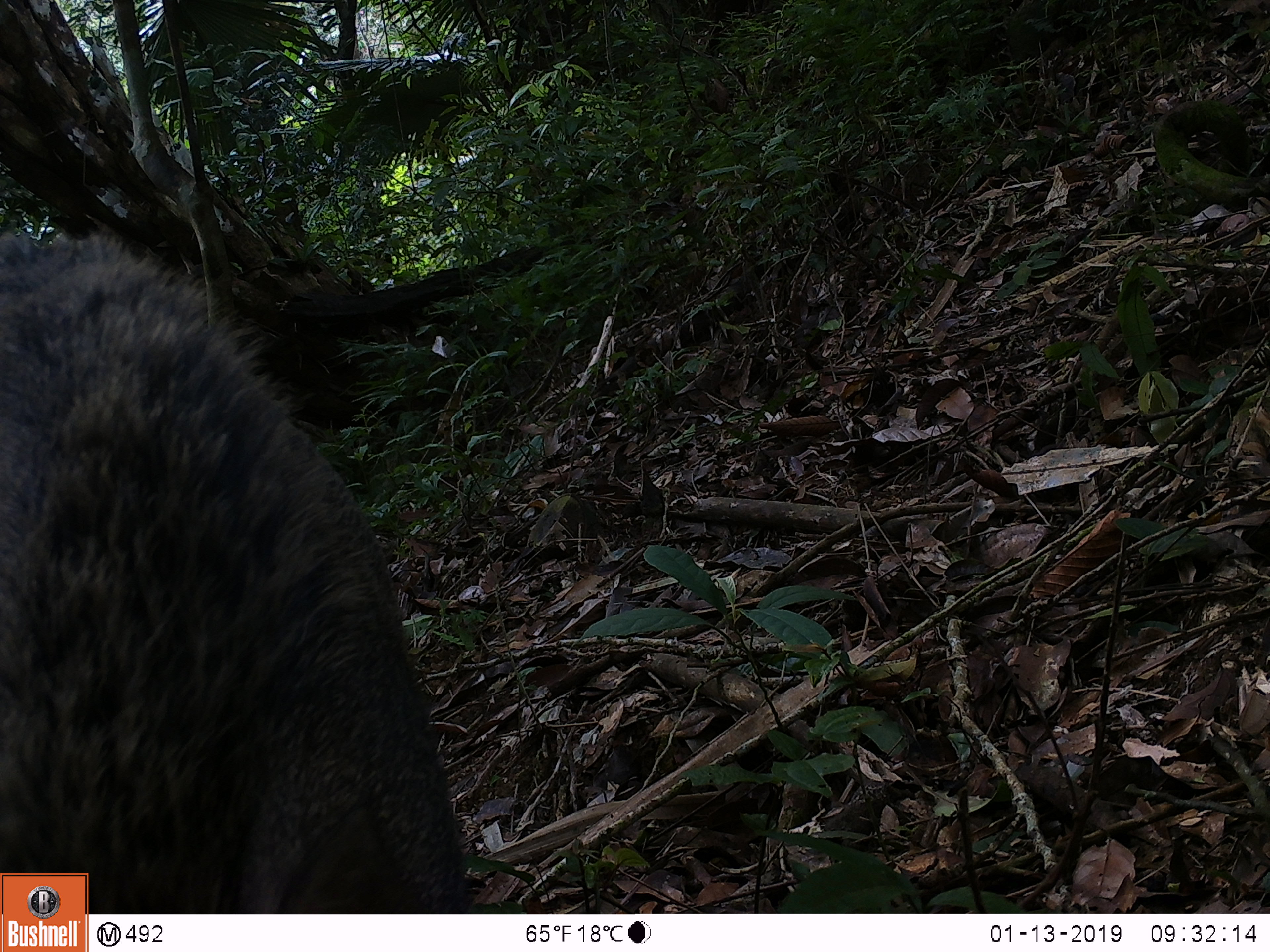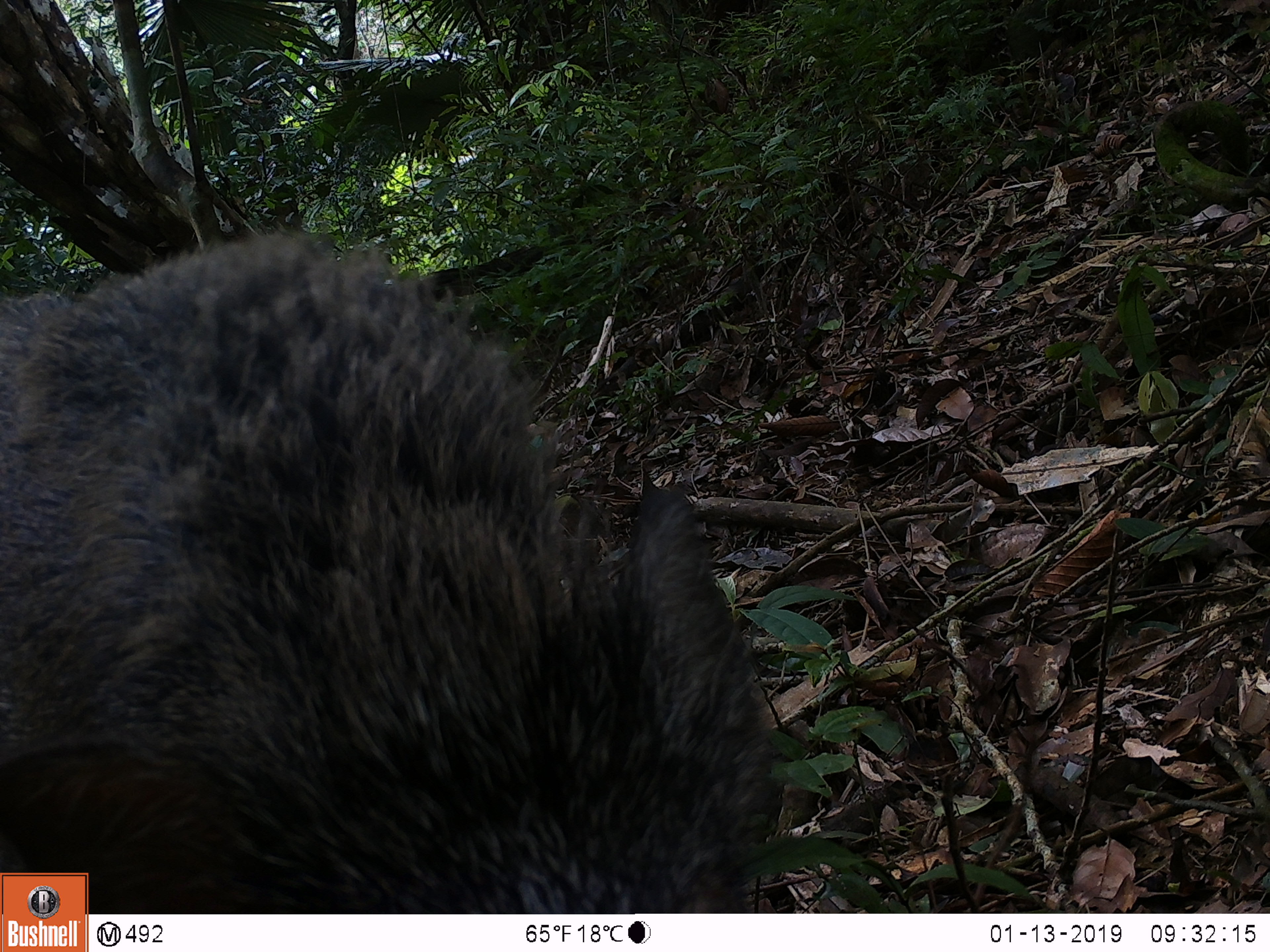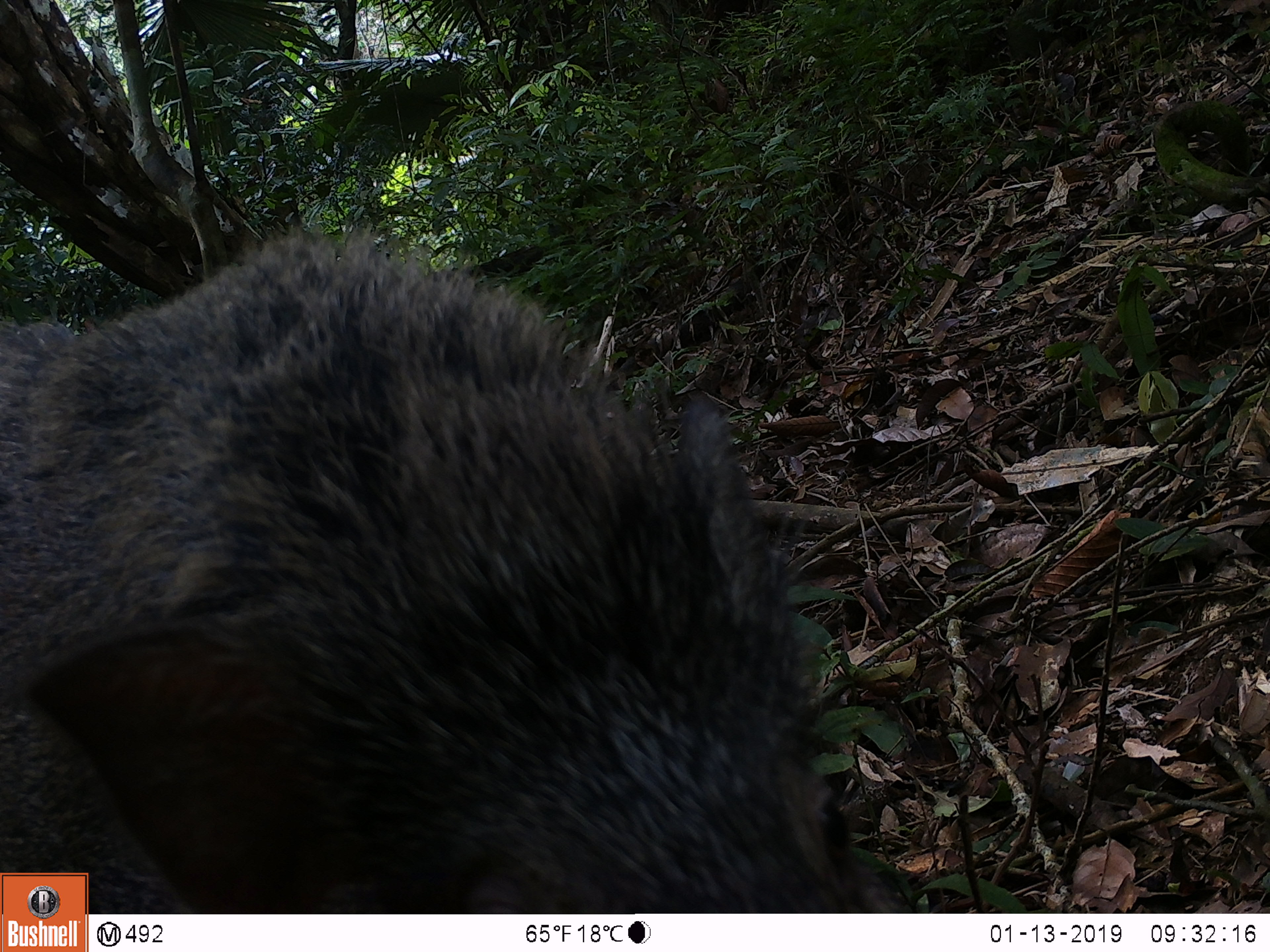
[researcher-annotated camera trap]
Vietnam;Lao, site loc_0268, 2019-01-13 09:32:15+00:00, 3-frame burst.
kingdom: Animalia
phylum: Chordata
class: Mammalia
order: Artiodactyla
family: Suidae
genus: Sus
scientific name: Sus scrofa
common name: eurasian wild pig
Eurasian wild pig (Sus scrofa). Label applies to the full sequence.